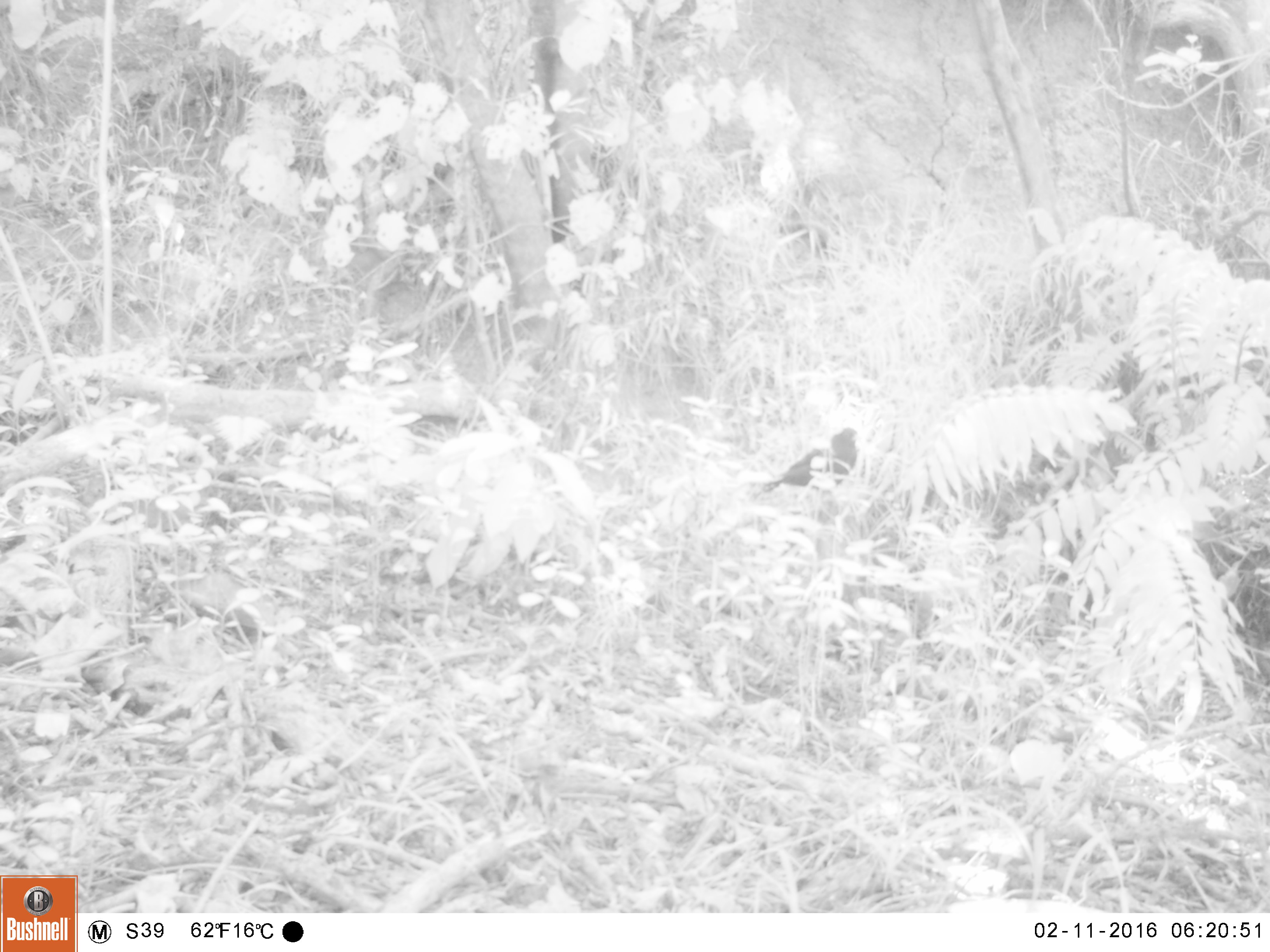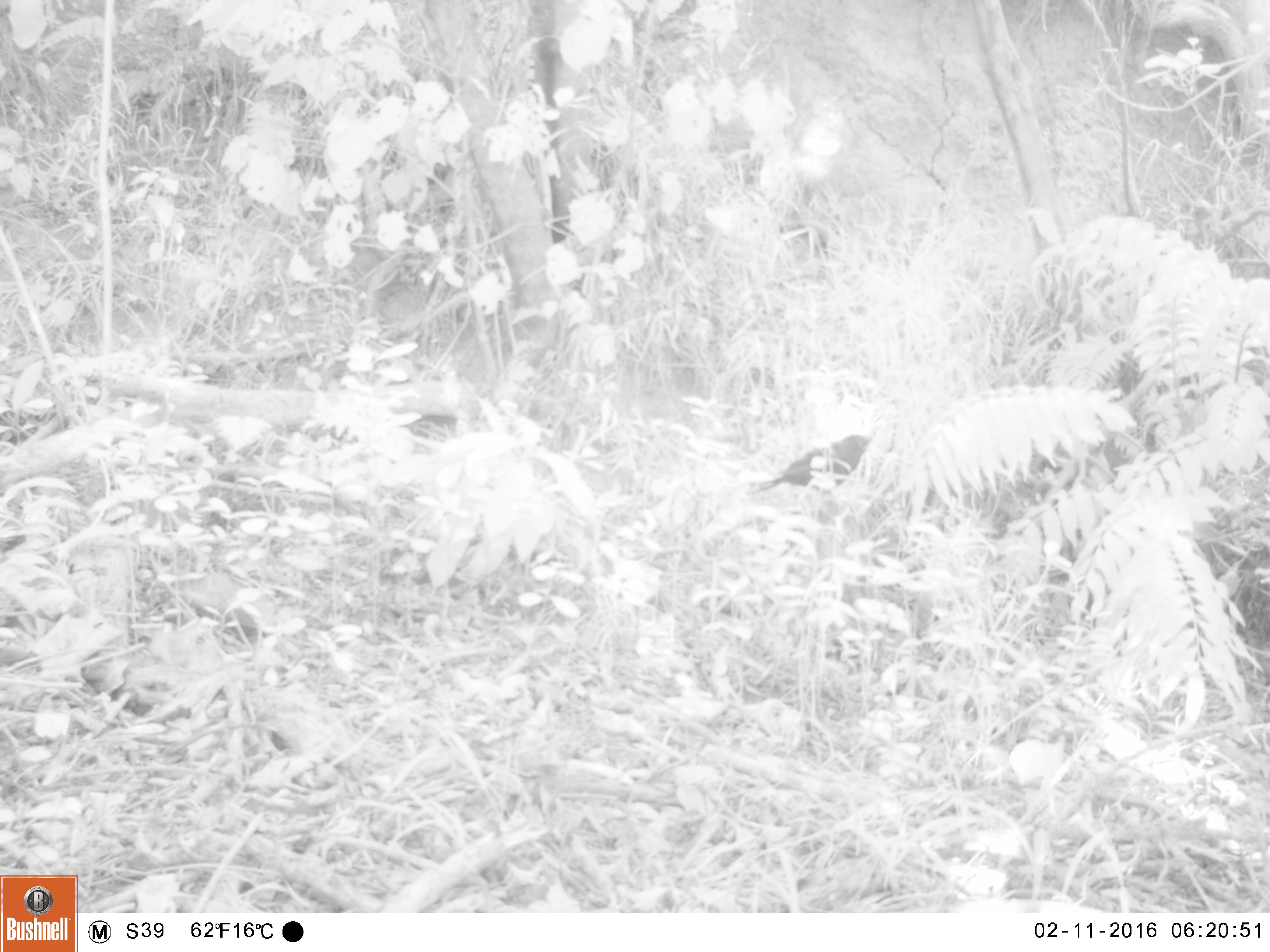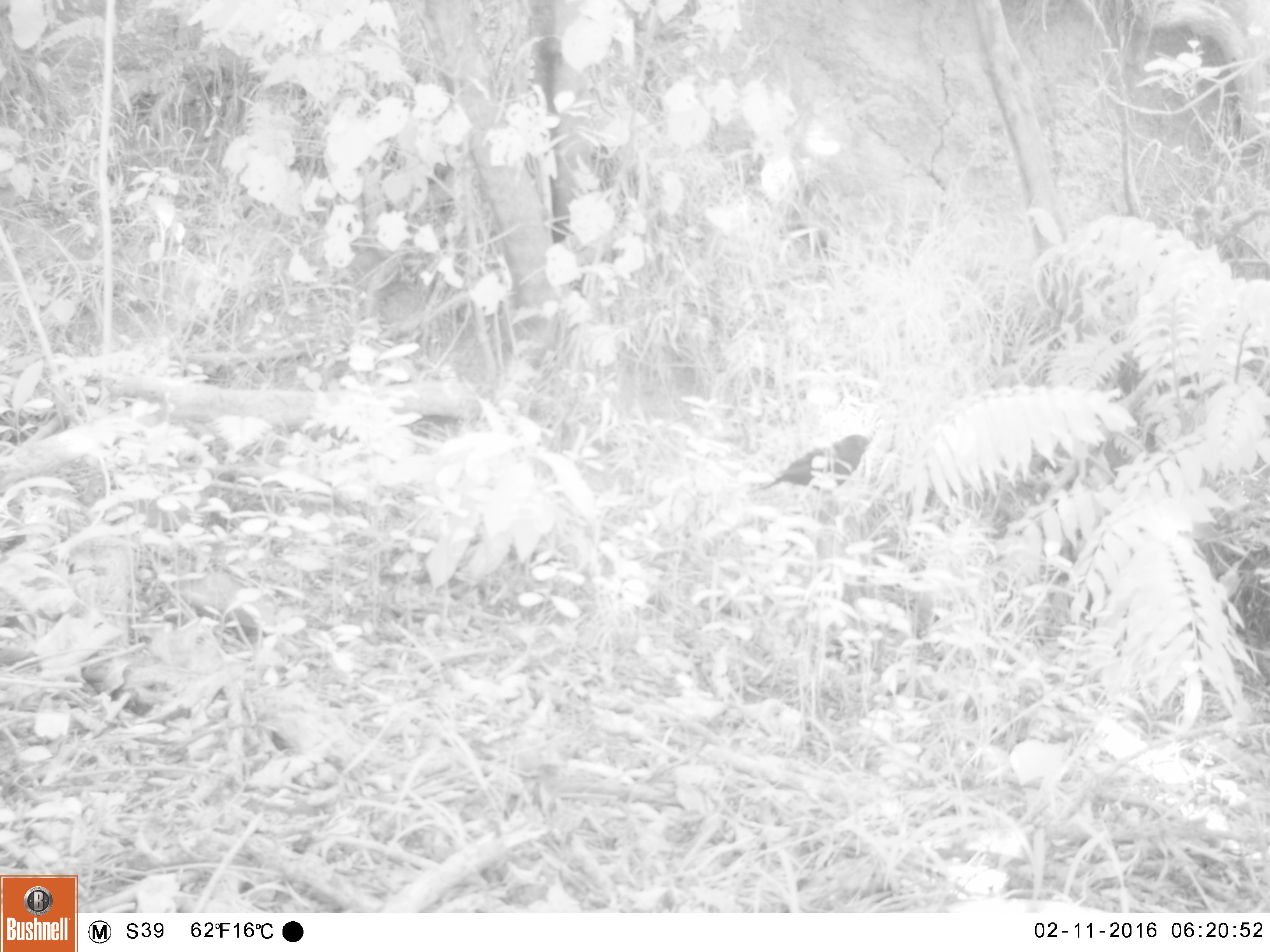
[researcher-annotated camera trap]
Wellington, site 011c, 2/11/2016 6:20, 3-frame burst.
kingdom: Animalia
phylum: Chordata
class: Aves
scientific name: Aves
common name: bird